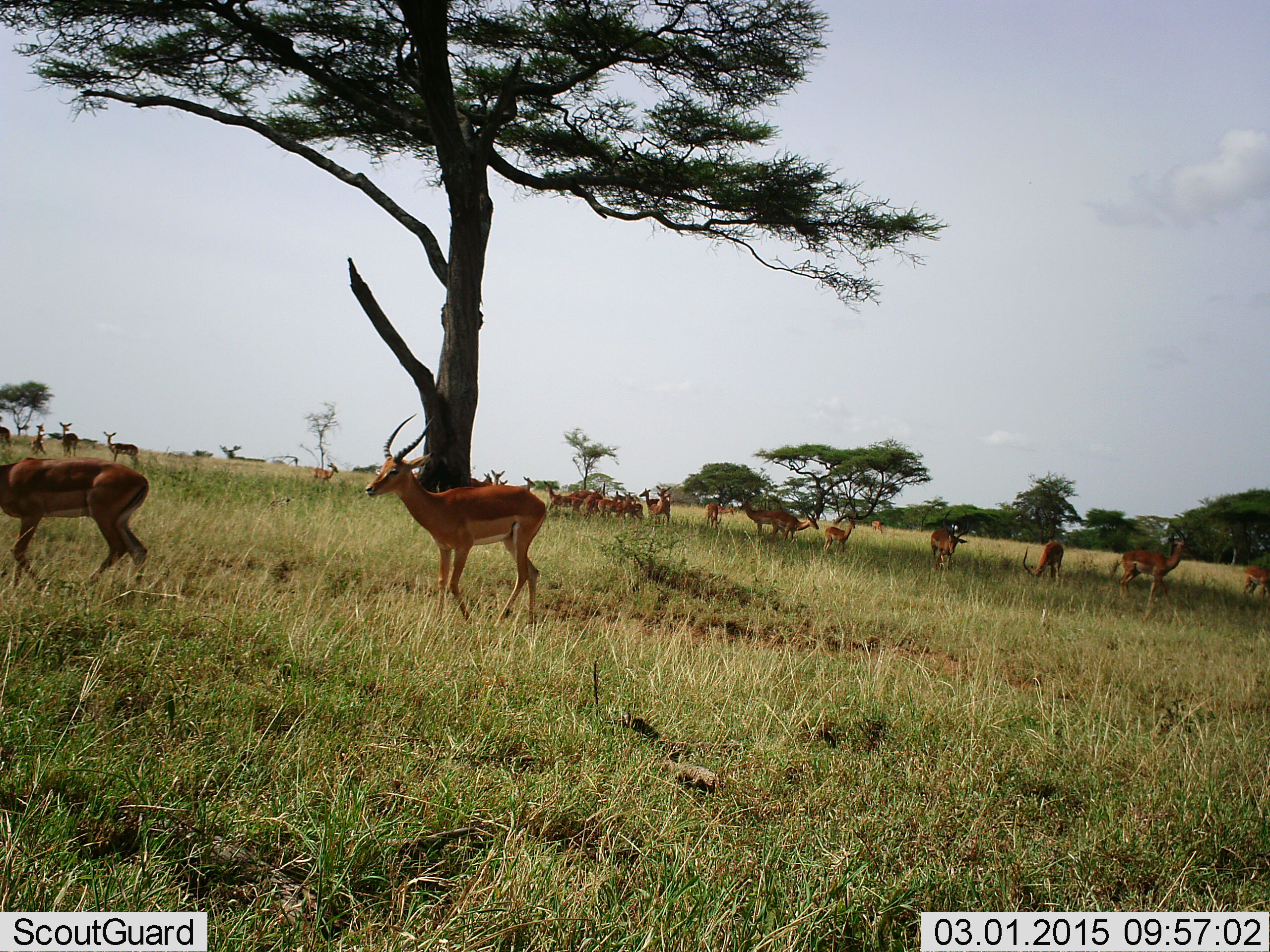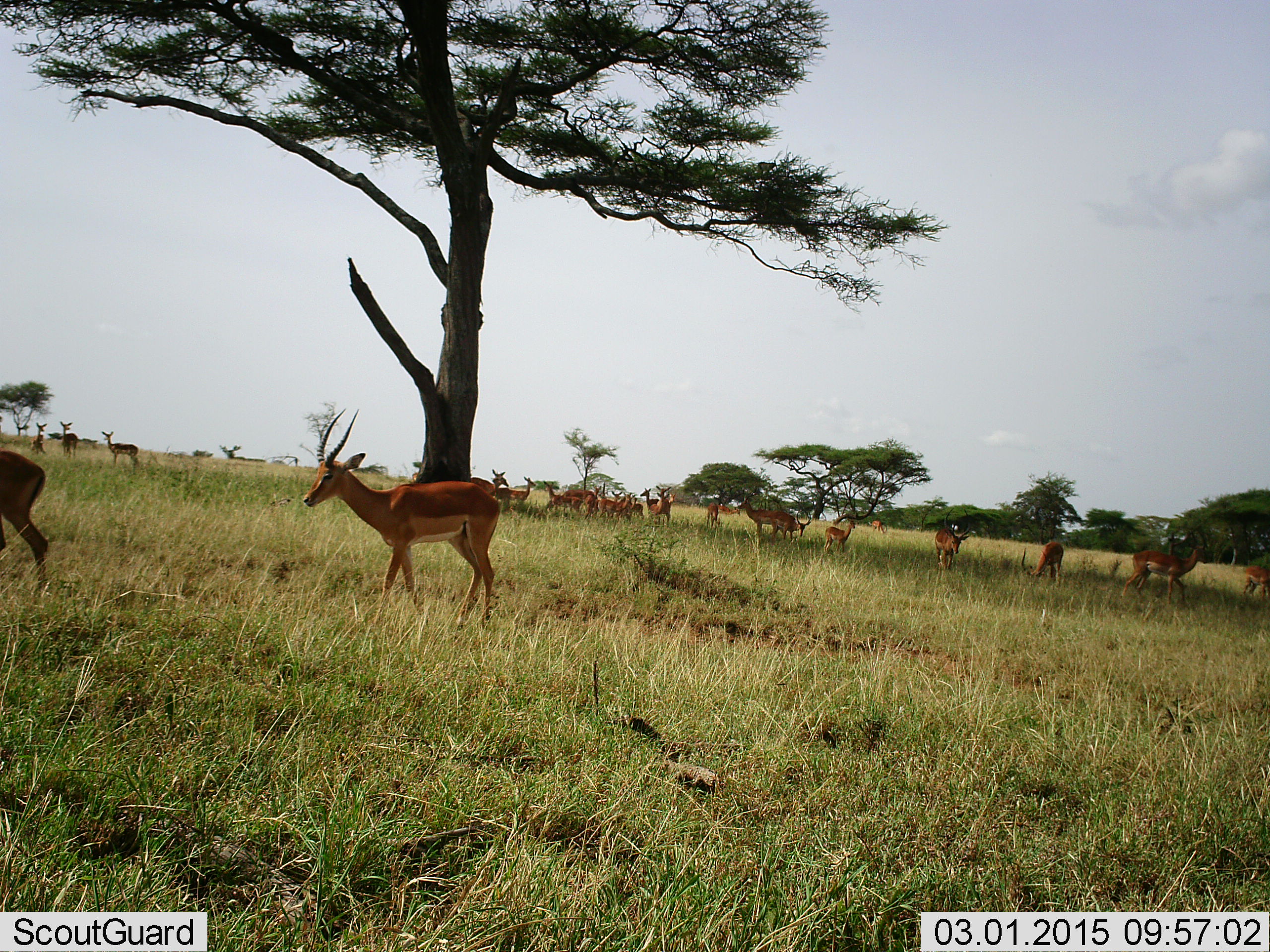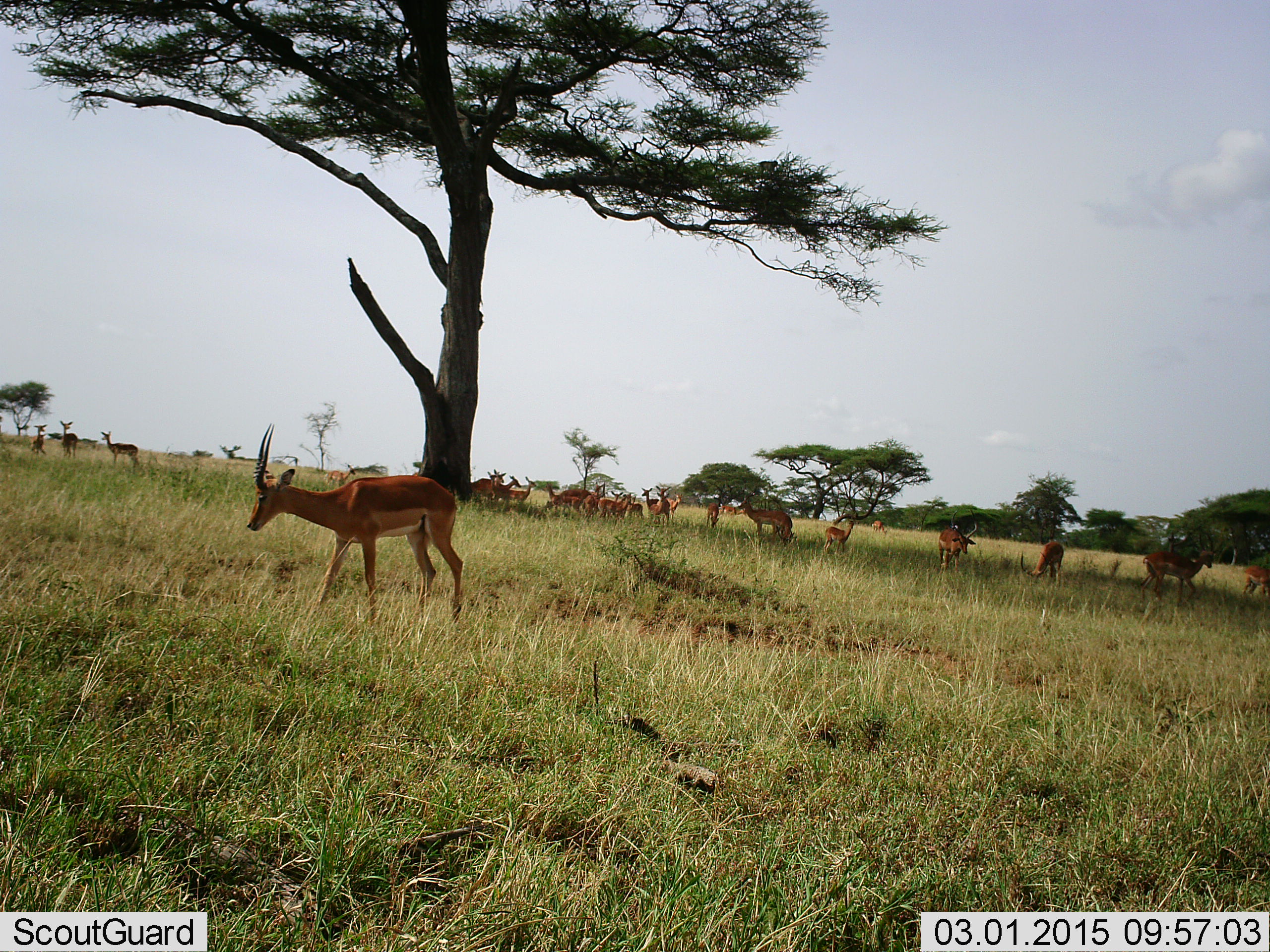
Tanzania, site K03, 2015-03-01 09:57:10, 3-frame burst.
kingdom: Animalia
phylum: Chordata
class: Mammalia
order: Artiodactyla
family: Bovidae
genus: Nanger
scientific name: Nanger granti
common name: grant's gazelle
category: gazellegrants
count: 11-50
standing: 50%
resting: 10%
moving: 80%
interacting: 10%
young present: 10%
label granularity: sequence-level